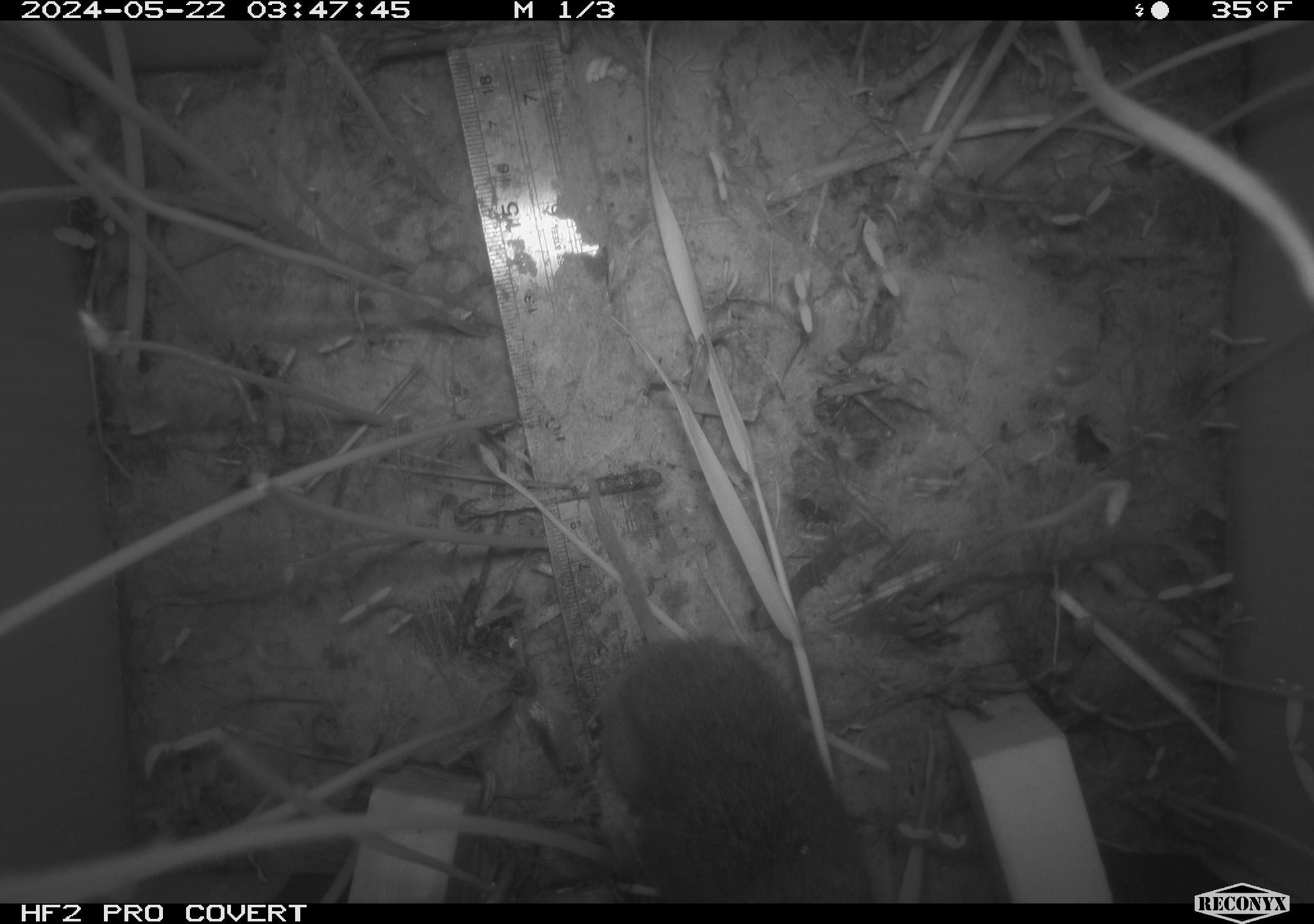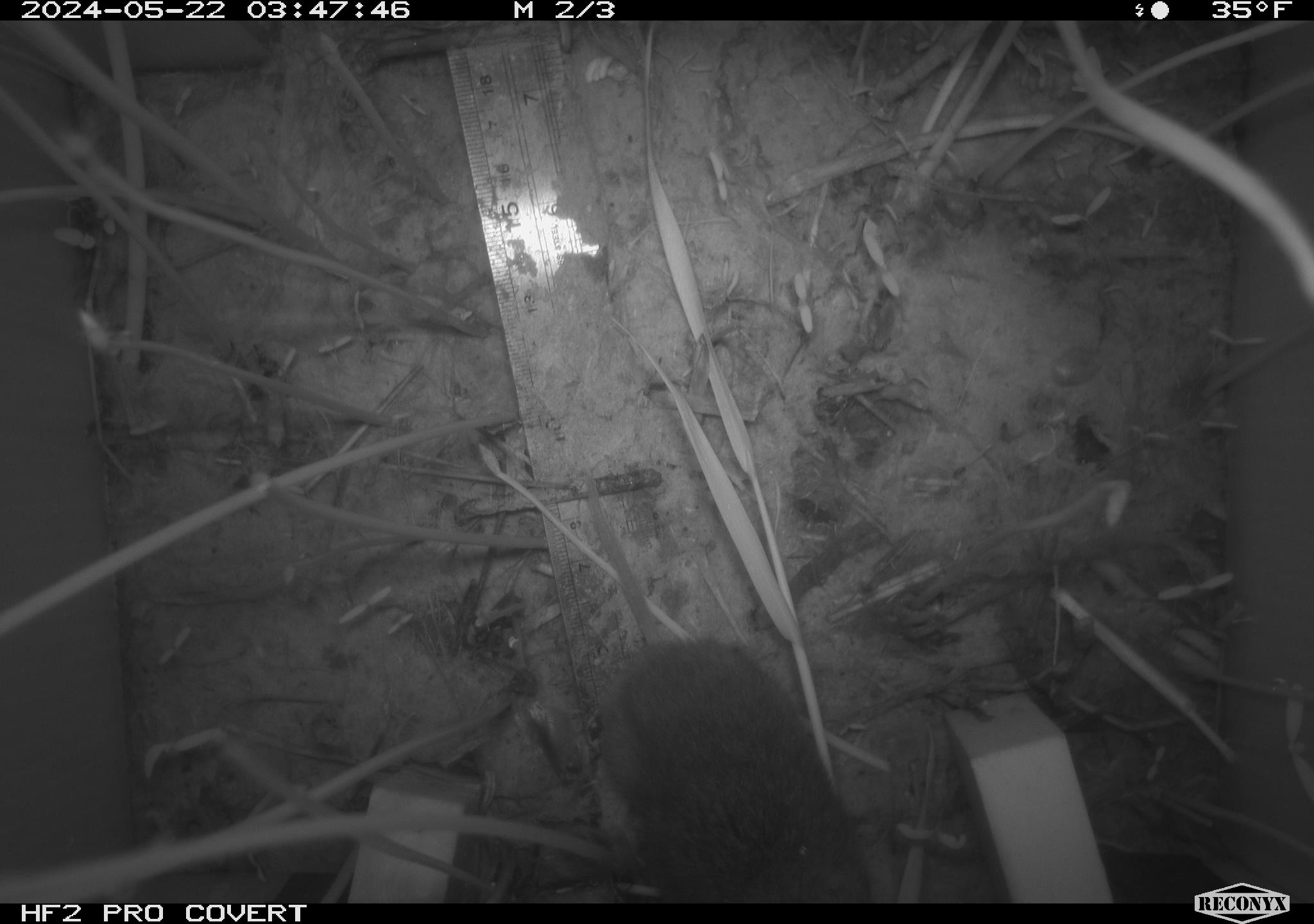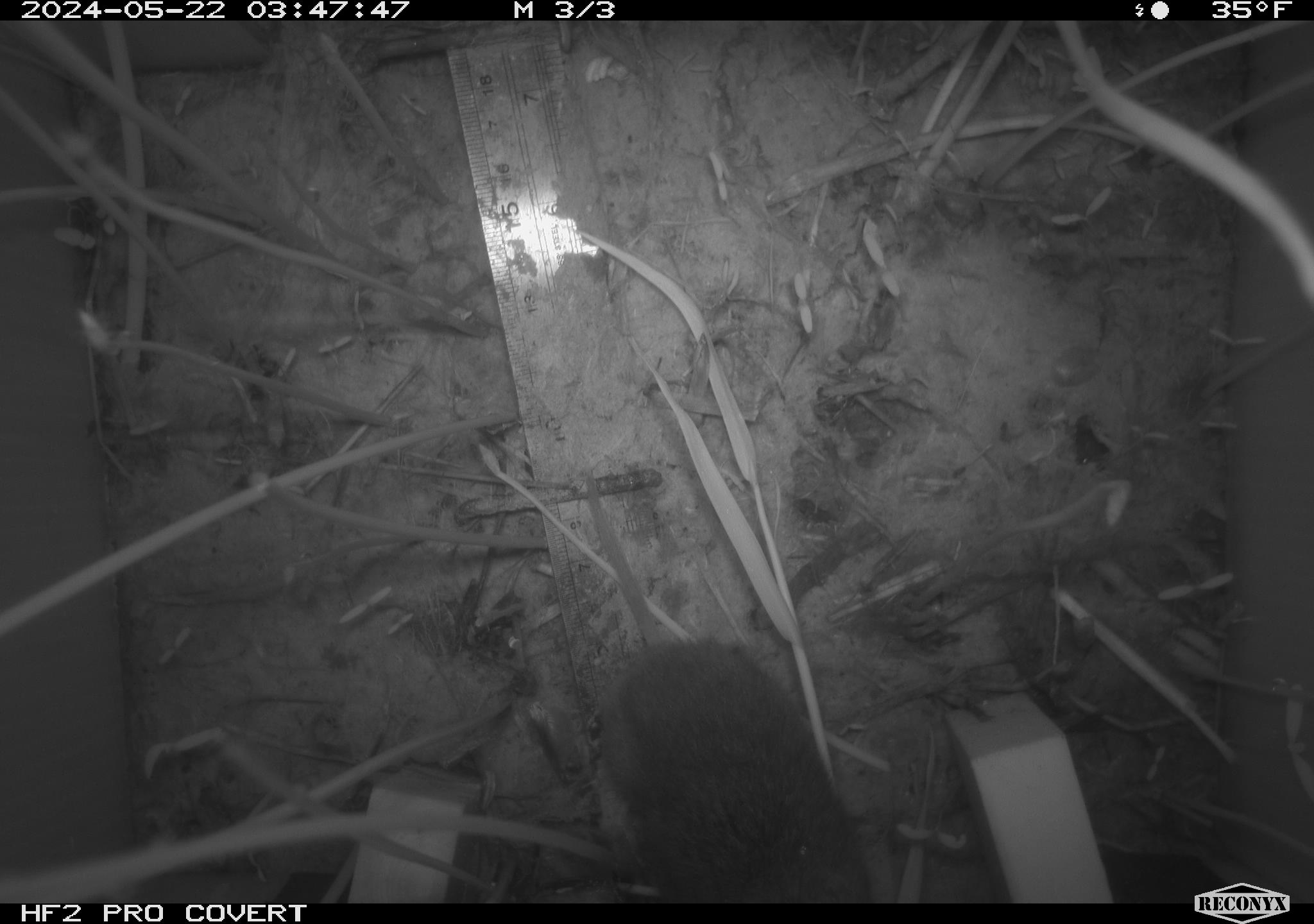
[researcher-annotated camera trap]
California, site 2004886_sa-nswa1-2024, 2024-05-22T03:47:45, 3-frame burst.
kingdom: Animalia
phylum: Chordata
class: Mammalia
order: Rodentia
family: Cricetidae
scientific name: Arvicolinae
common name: voles, lemmings, and muskrats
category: arvicolinae subfamily